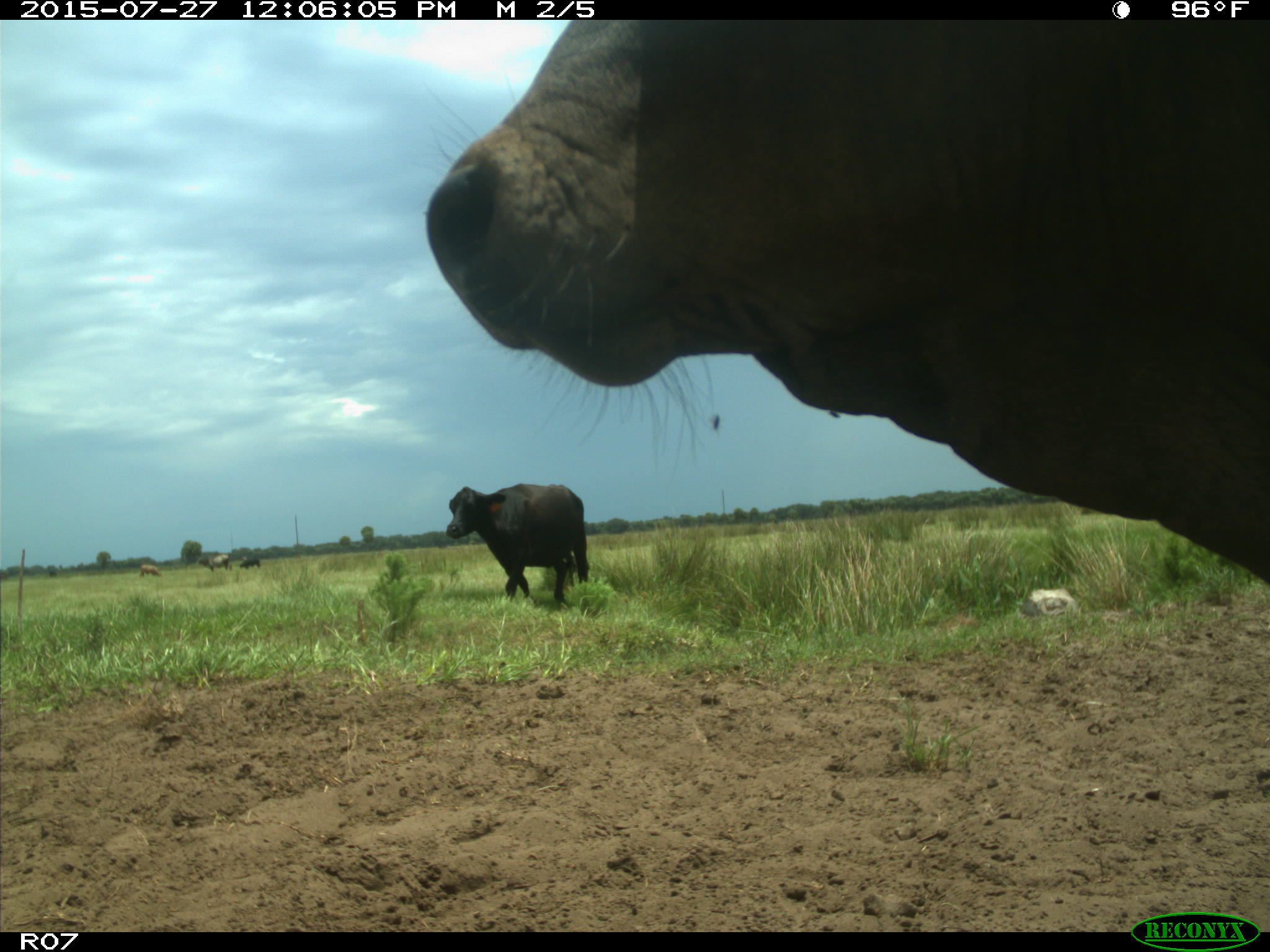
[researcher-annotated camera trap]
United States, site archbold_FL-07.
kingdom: Animalia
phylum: Chordata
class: Mammalia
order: Artiodactyla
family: Bovidae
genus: Bos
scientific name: Bos taurus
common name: domestic cow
Bos taurus (domestic cow).